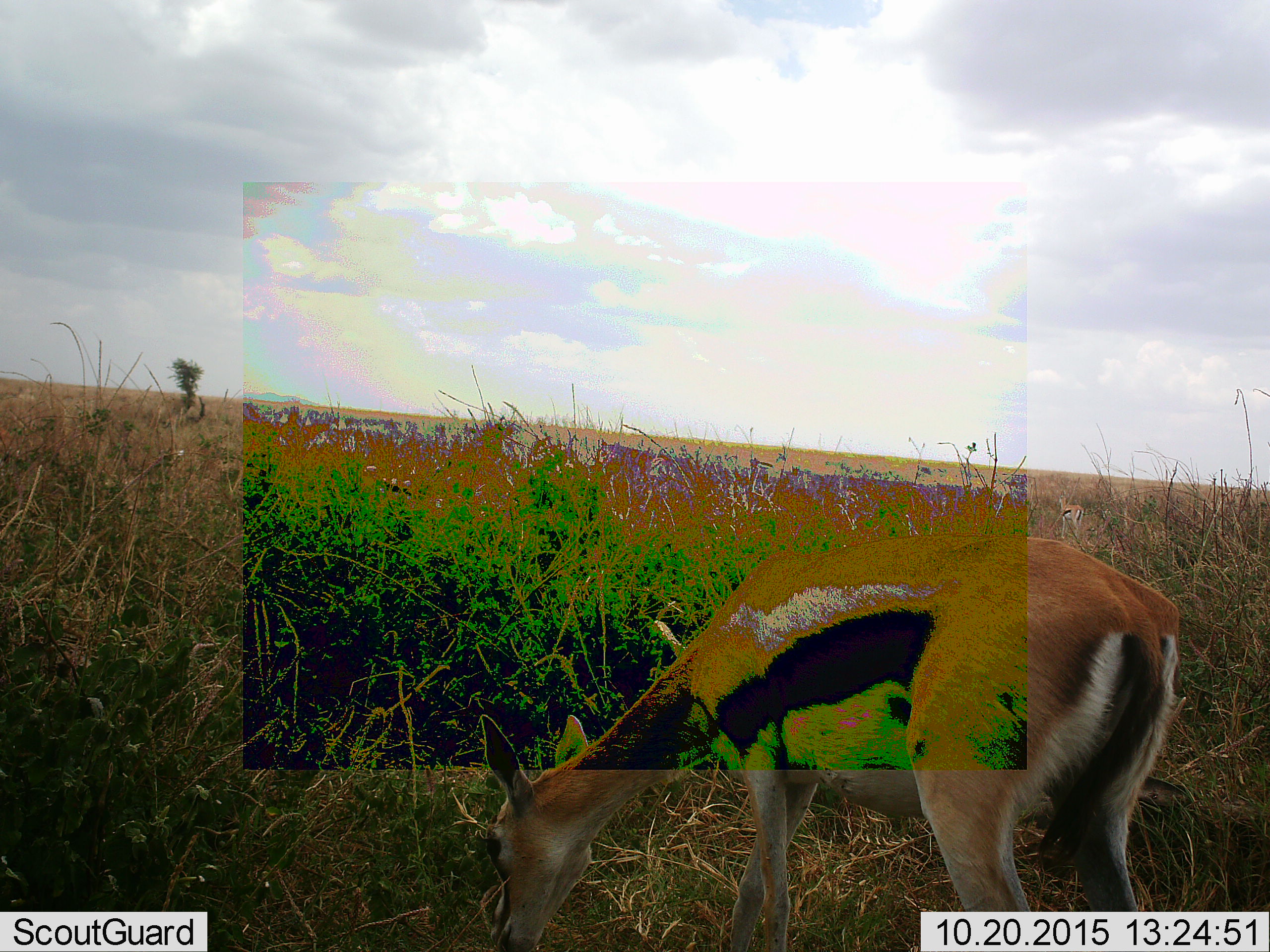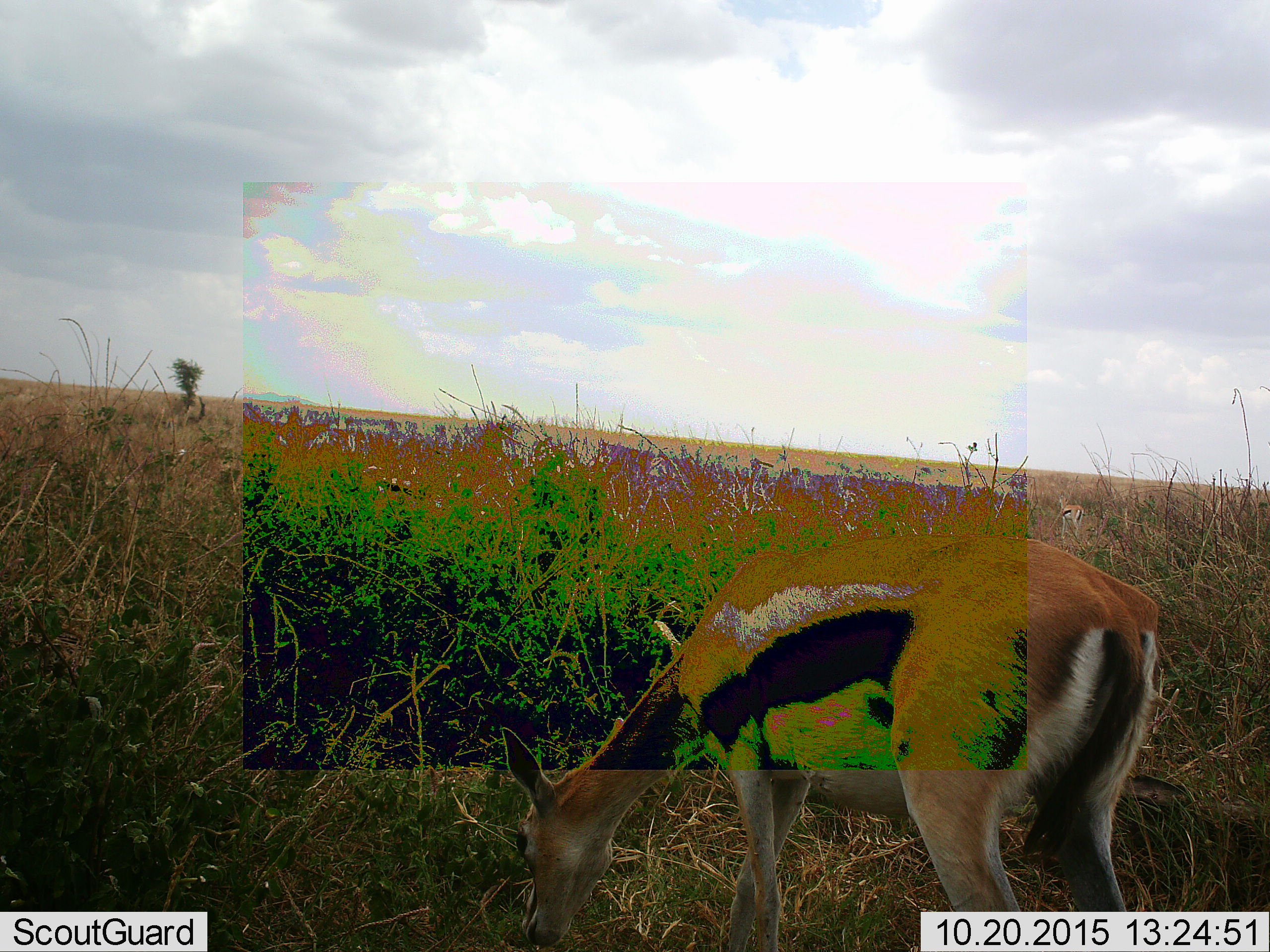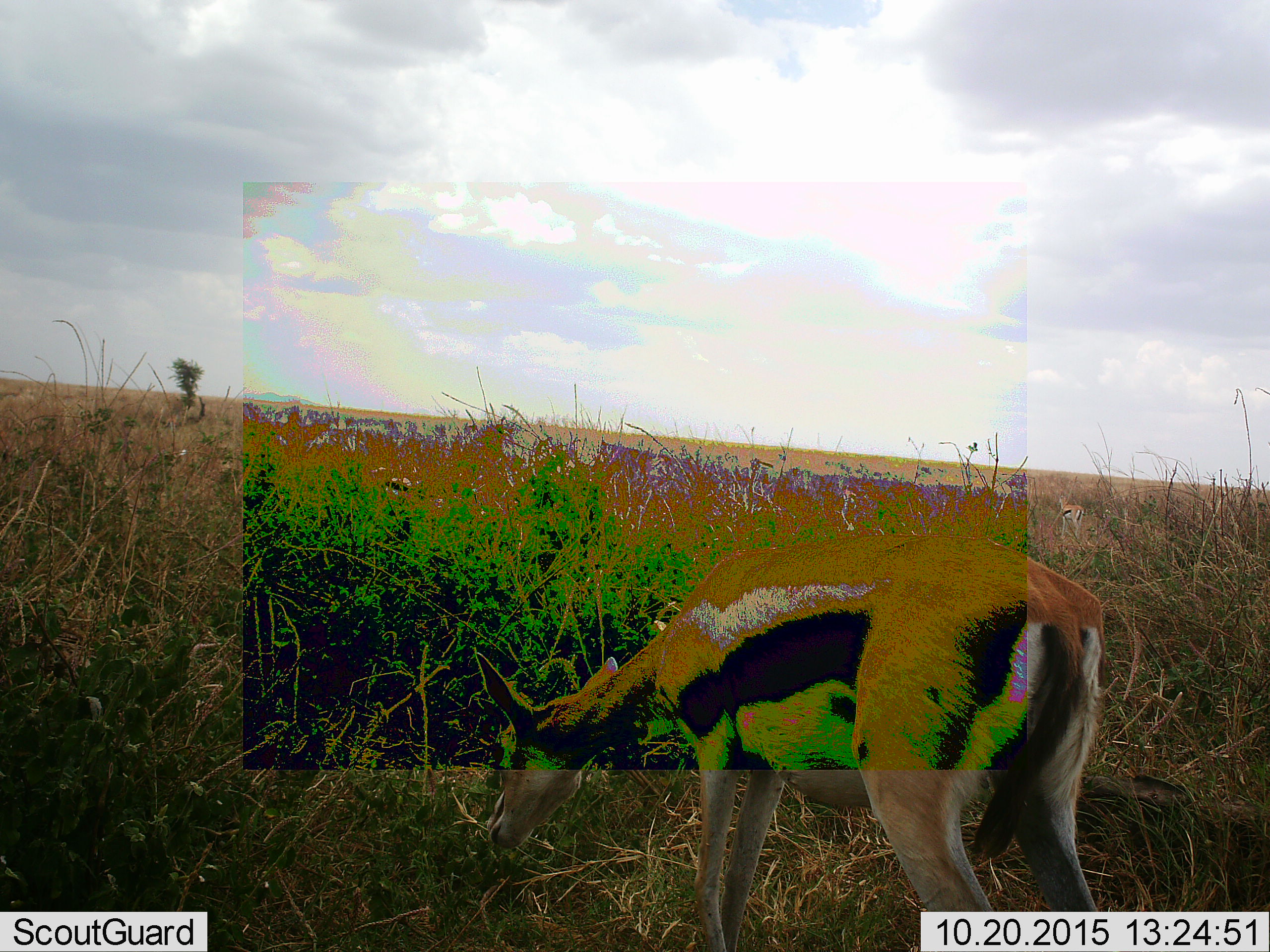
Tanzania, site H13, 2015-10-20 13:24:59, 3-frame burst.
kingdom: Animalia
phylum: Chordata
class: Mammalia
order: Artiodactyla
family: Bovidae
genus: Eudorcas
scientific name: Eudorcas thomsonii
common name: thomson's gazelle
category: gazellethomsons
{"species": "gazellethomsons (thomson's gazelle) (Eudorcas thomsonii)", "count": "2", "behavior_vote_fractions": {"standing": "25%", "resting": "0%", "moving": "12%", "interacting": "0%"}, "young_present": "12%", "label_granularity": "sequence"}